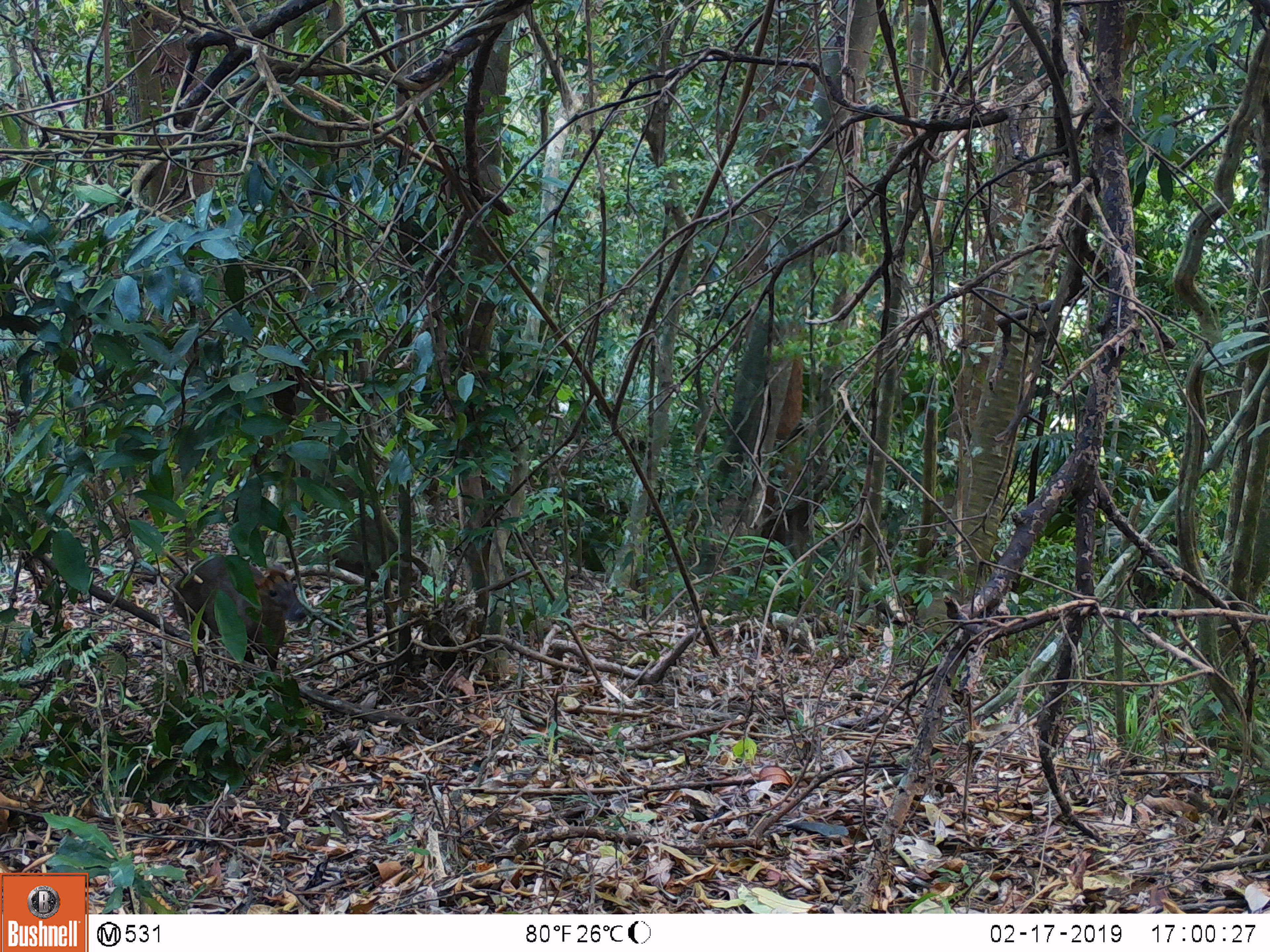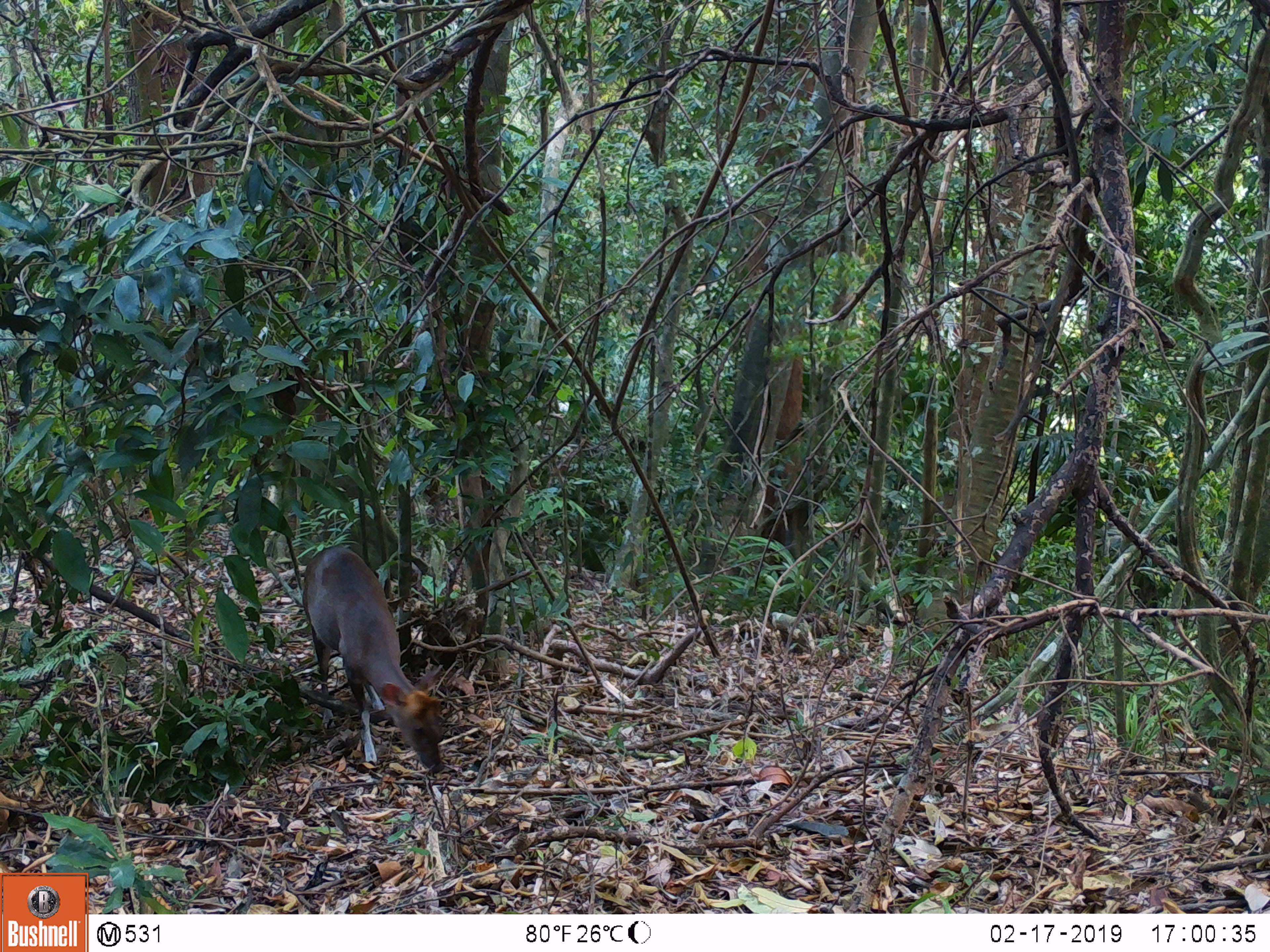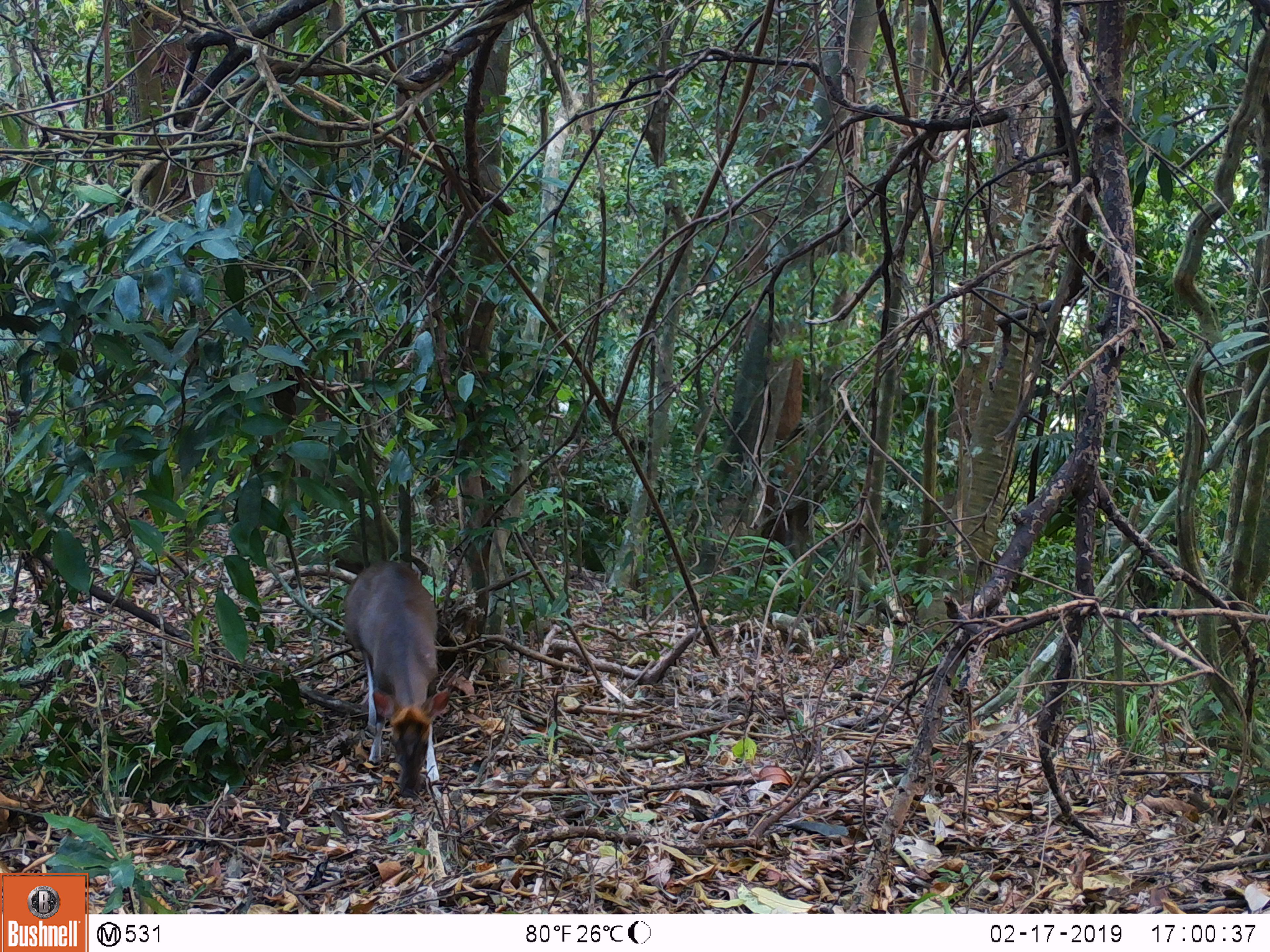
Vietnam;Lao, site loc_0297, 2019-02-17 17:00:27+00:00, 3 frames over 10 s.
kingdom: Animalia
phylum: Chordata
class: Mammalia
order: Artiodactyla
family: Cervidae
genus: Muntiacus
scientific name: Muntiacus rooseveltorum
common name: roosevelt's muntjac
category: roosevelts muntjac group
Roosevelts muntjac group (roosevelt's muntjac) (Muntiacus rooseveltorum). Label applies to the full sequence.